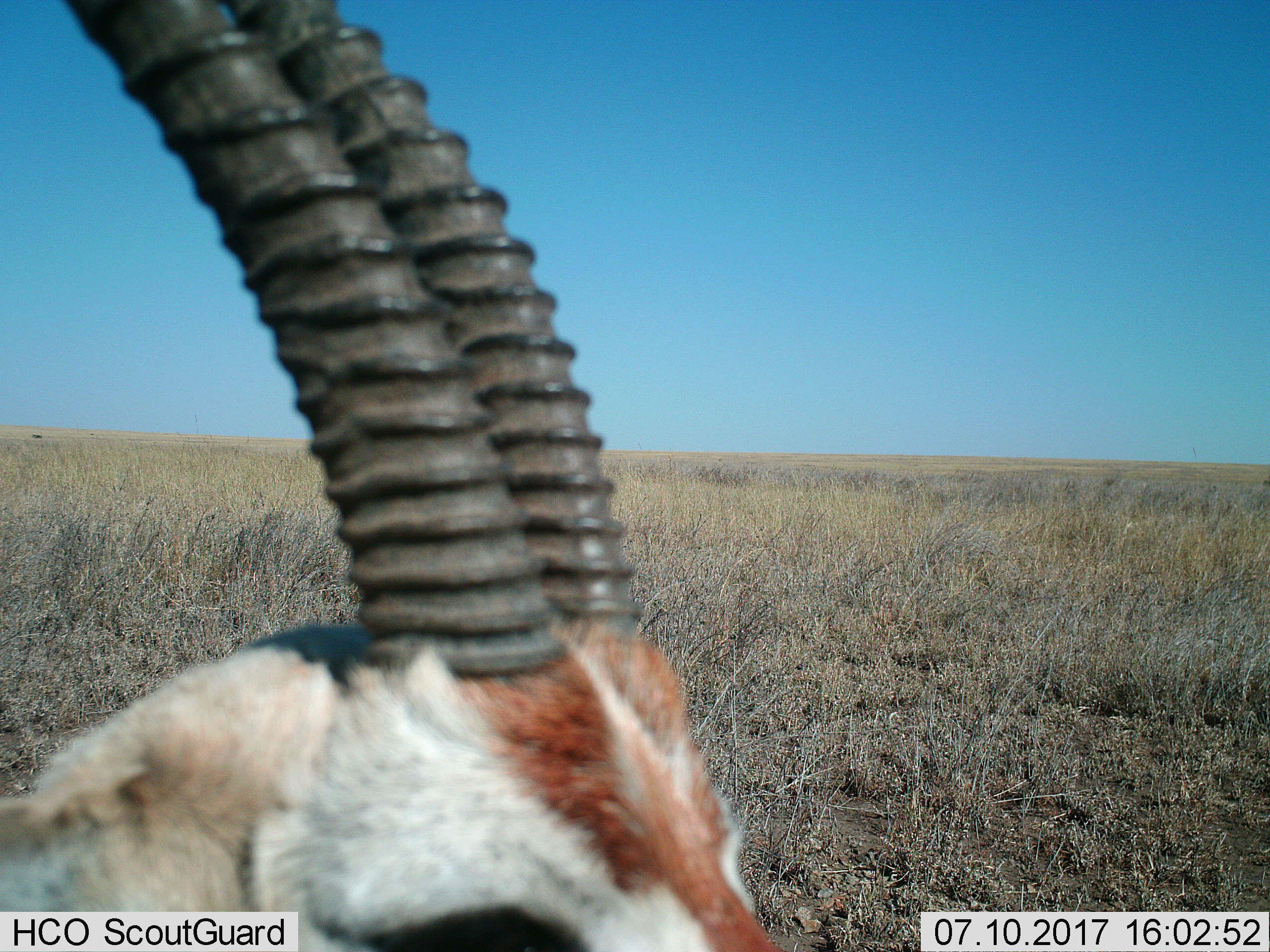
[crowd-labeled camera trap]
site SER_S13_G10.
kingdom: Animalia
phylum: Chordata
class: Mammalia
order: Artiodactyla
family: Bovidae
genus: Eudorcas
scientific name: Eudorcas thomsonii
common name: thomson's gazelle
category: gazellethomsons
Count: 1.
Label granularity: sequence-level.